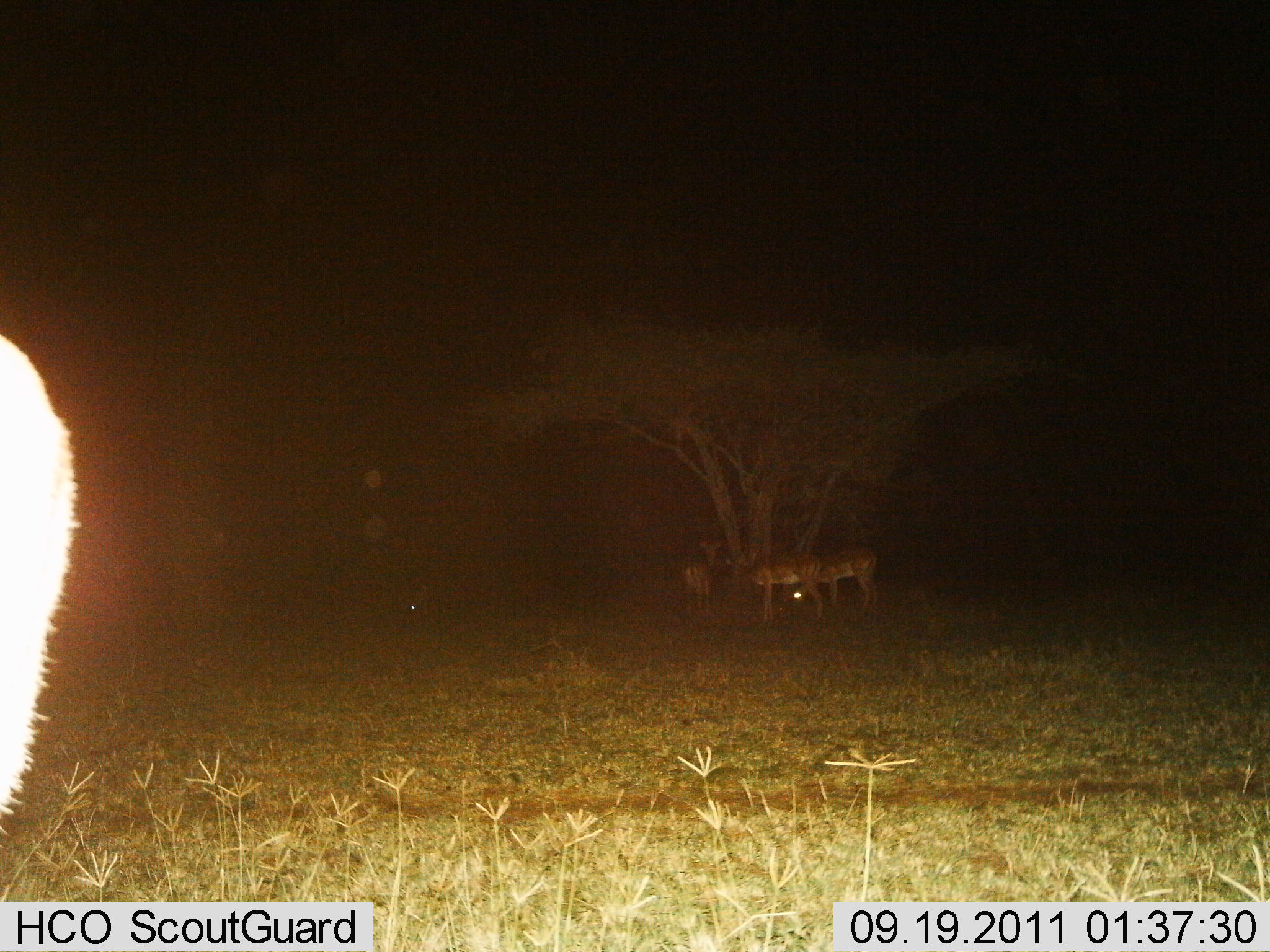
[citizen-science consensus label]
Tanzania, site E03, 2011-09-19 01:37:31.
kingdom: Animalia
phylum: Chordata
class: Mammalia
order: Artiodactyla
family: Bovidae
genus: Nanger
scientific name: Nanger granti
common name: grant's gazelle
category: gazellegrants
Gazellegrants (grant's gazelle) (Nanger granti), count 4. Behavior (volunteer vote fractions): standing 78%, resting 22%, moving 0%, interacting 0%. Young present (vote fraction): 11%. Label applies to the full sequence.